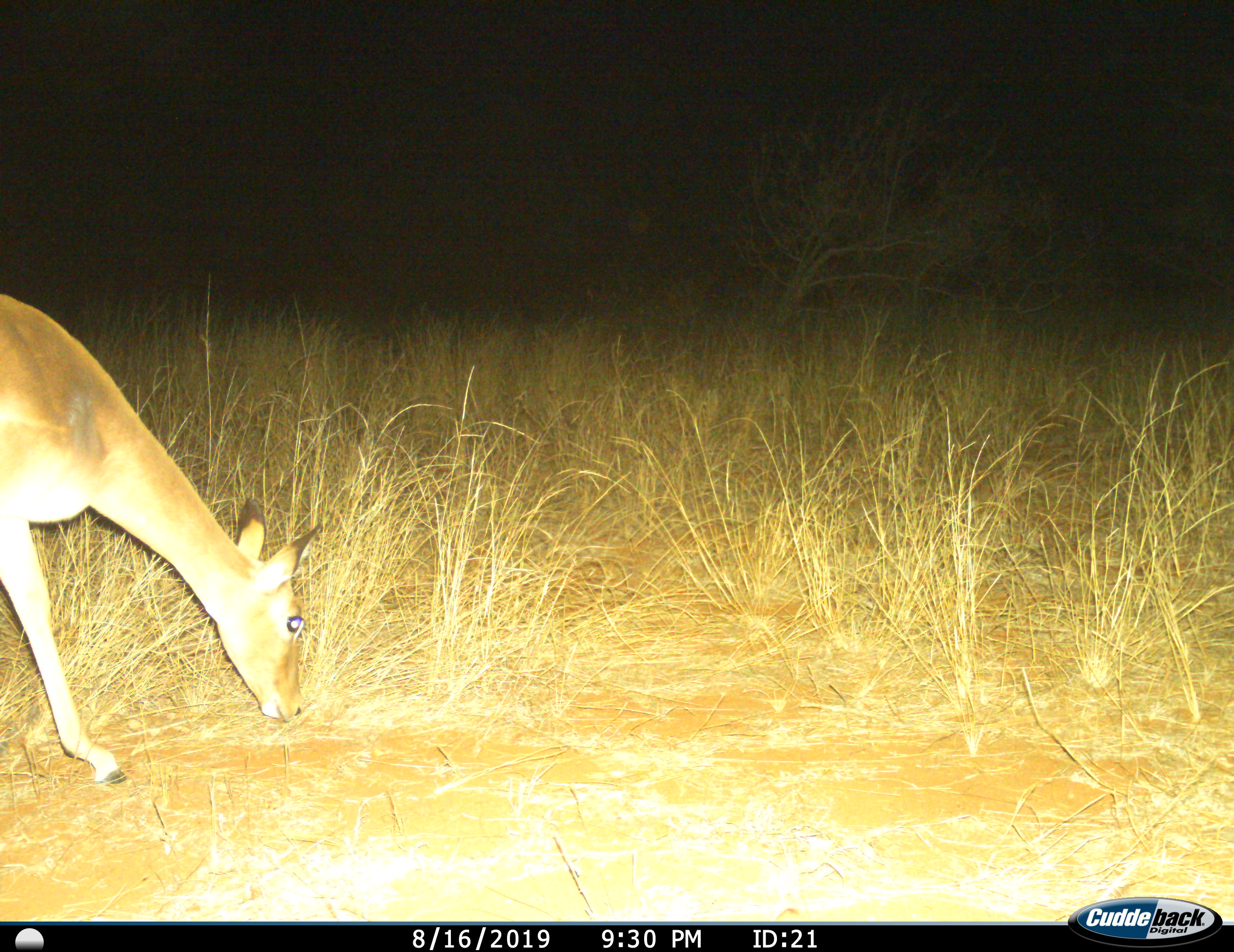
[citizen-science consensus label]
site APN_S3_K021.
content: unidentified animal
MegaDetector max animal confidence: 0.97